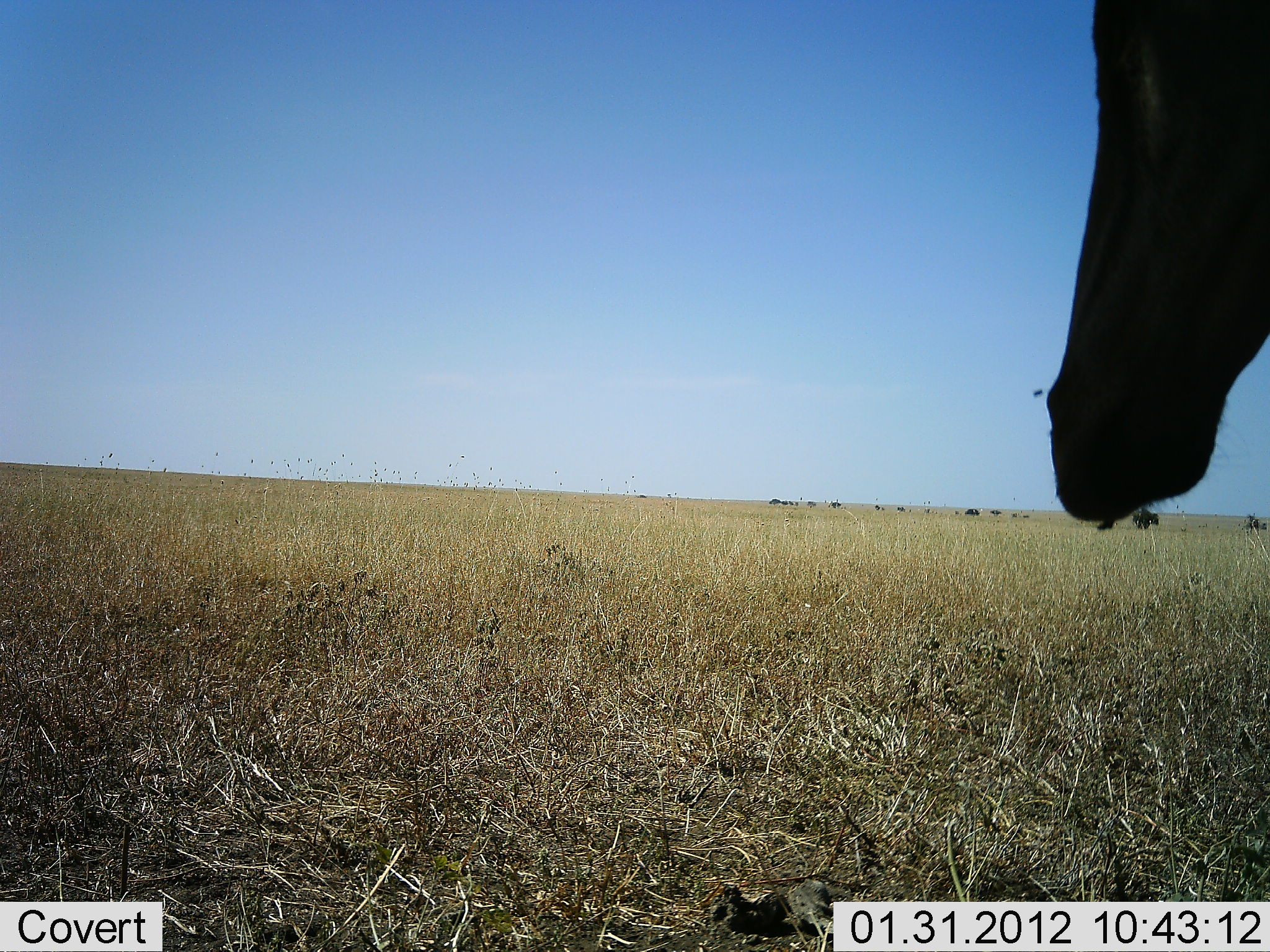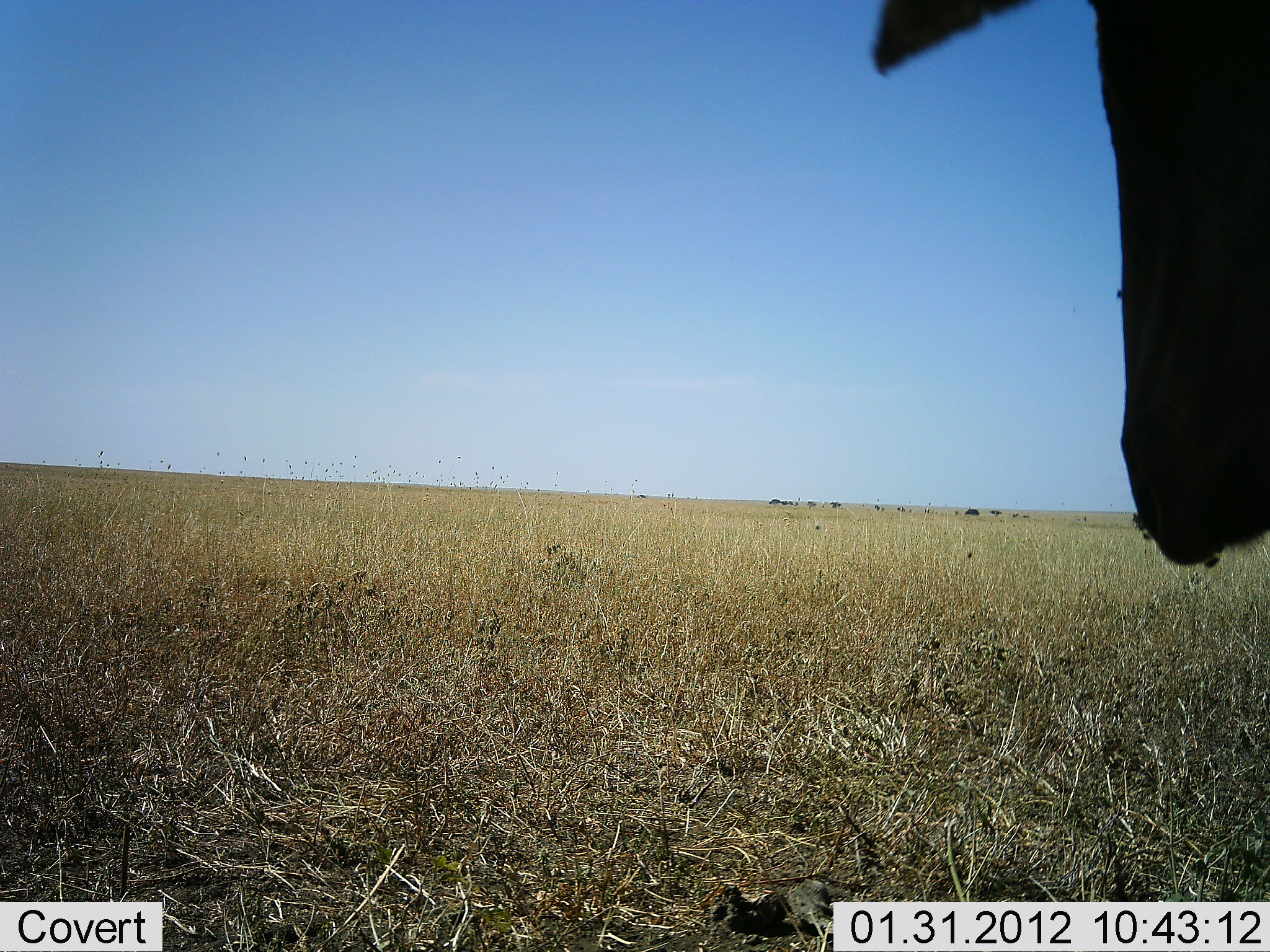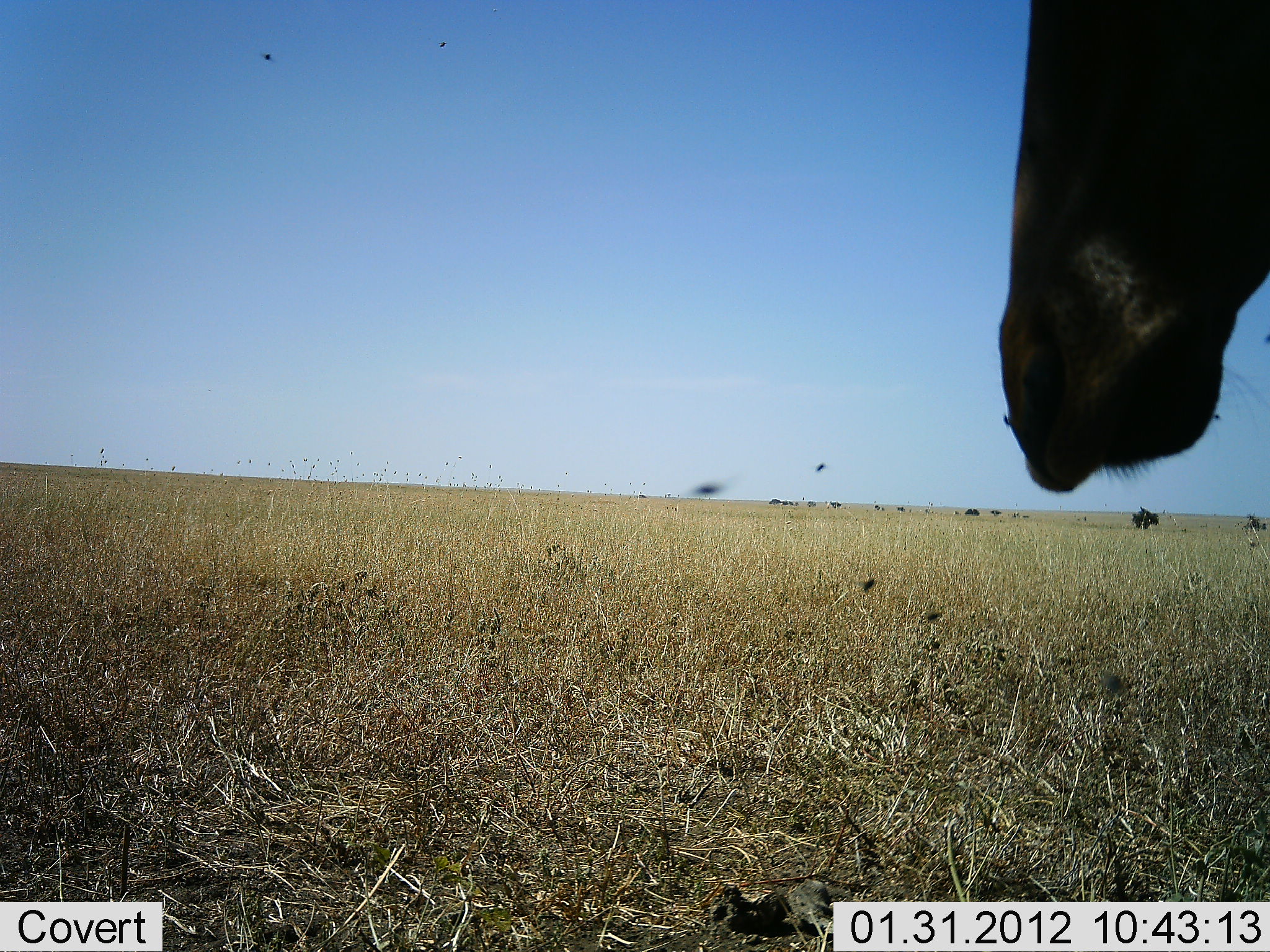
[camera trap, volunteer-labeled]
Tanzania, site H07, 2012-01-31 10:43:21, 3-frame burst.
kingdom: Animalia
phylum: Chordata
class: Mammalia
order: Artiodactyla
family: Bovidae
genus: Alcelaphus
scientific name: Alcelaphus buselaphus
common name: hartebeest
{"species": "hartebeest (Alcelaphus buselaphus)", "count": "1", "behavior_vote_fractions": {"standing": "92%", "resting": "0%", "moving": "0%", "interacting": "8%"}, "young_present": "0%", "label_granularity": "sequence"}